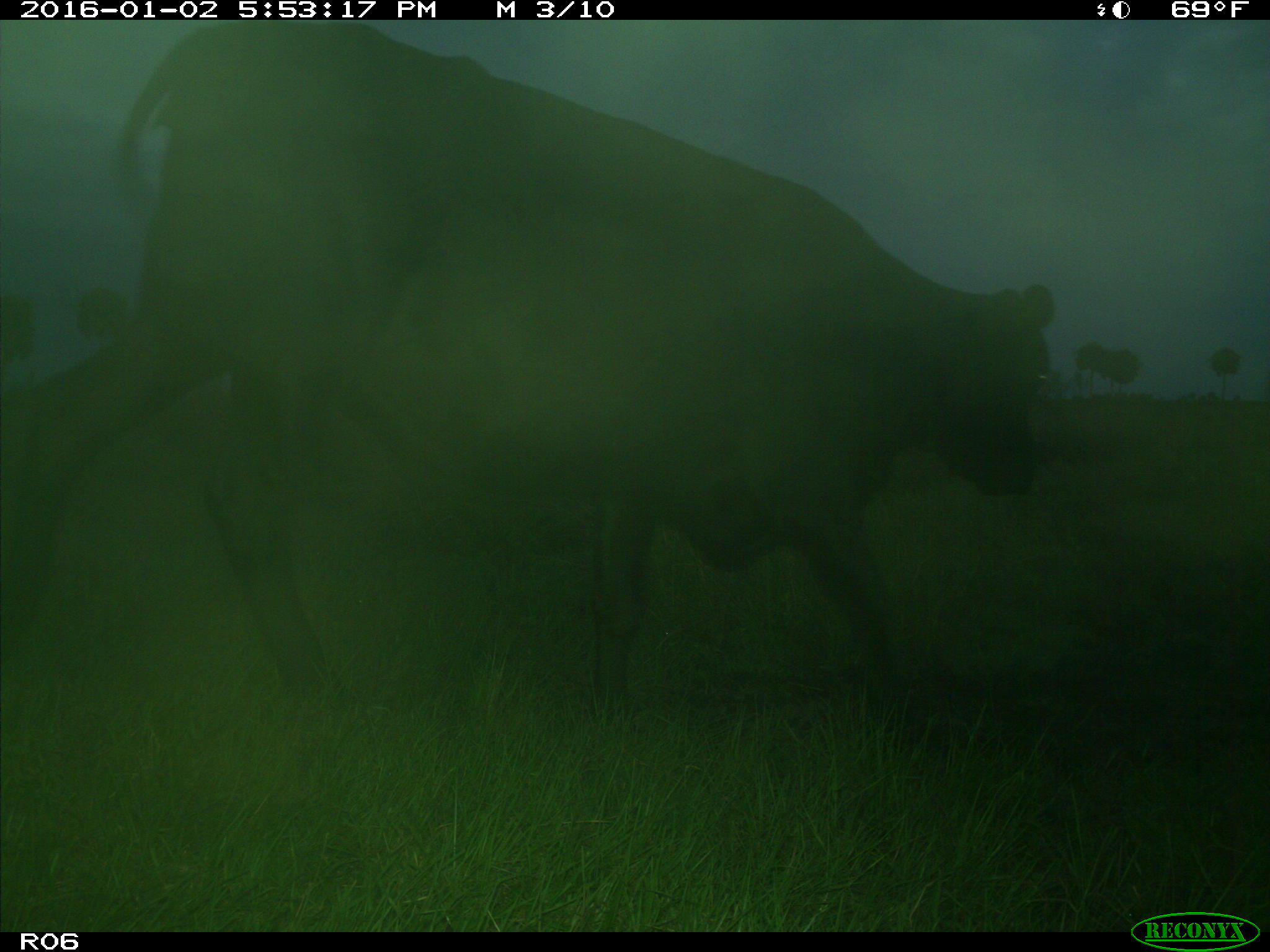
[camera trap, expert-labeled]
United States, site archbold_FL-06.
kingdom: Animalia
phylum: Chordata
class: Mammalia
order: Artiodactyla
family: Bovidae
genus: Bos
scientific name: Bos taurus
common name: domestic cow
Bos taurus (domestic cow).